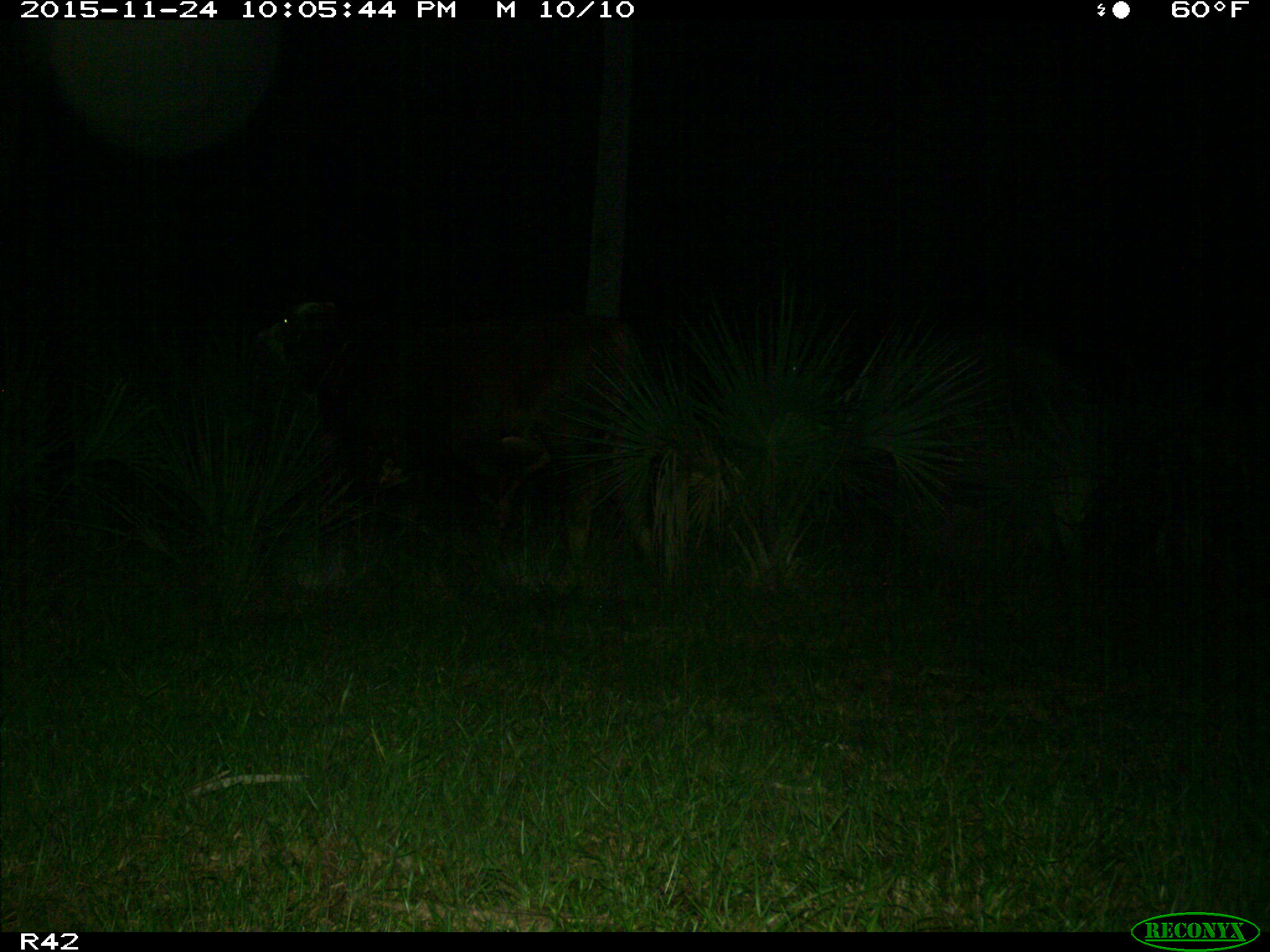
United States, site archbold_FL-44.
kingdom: Animalia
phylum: Chordata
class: Mammalia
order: Artiodactyla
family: Bovidae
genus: Bos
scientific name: Bos taurus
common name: domestic cow